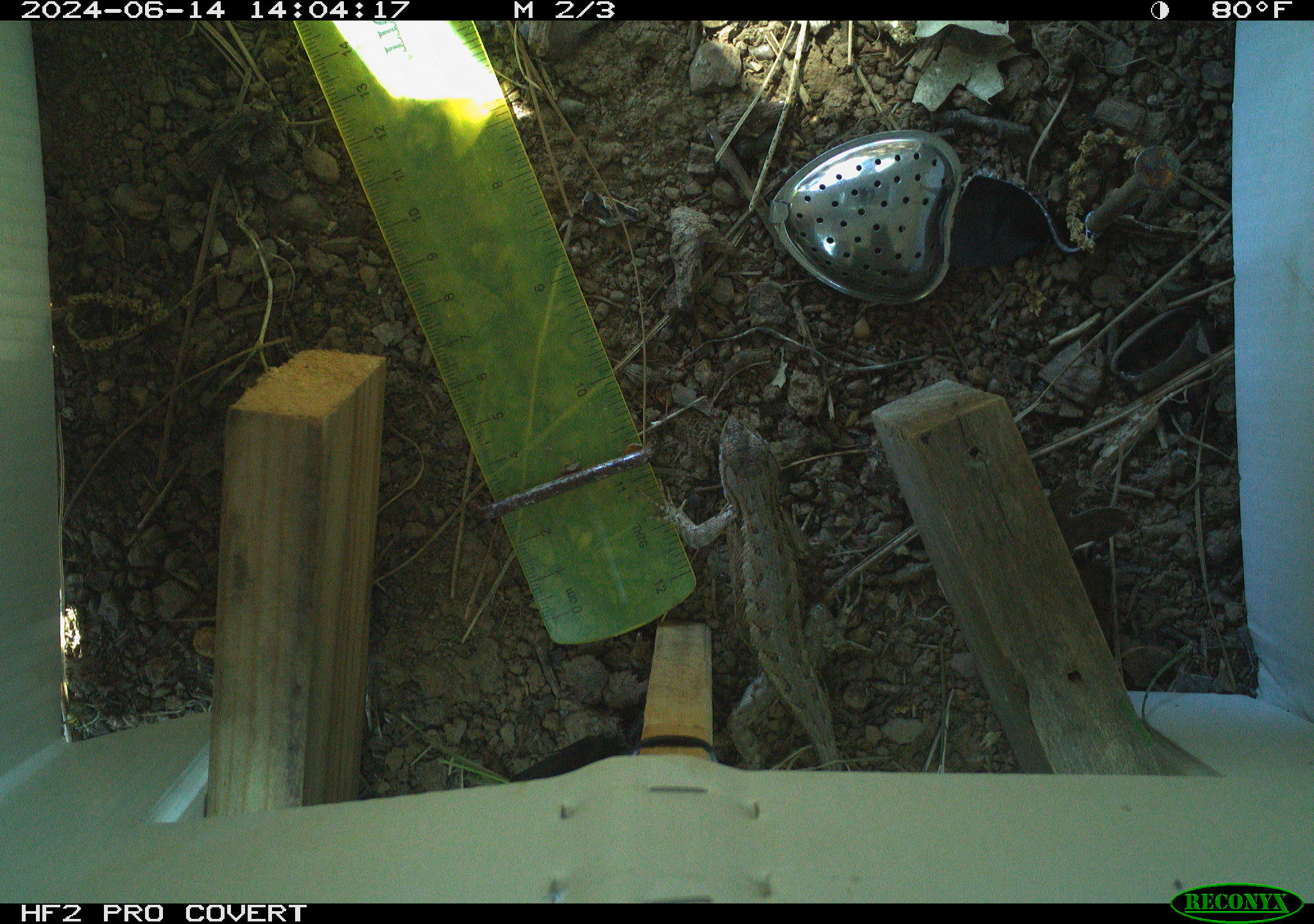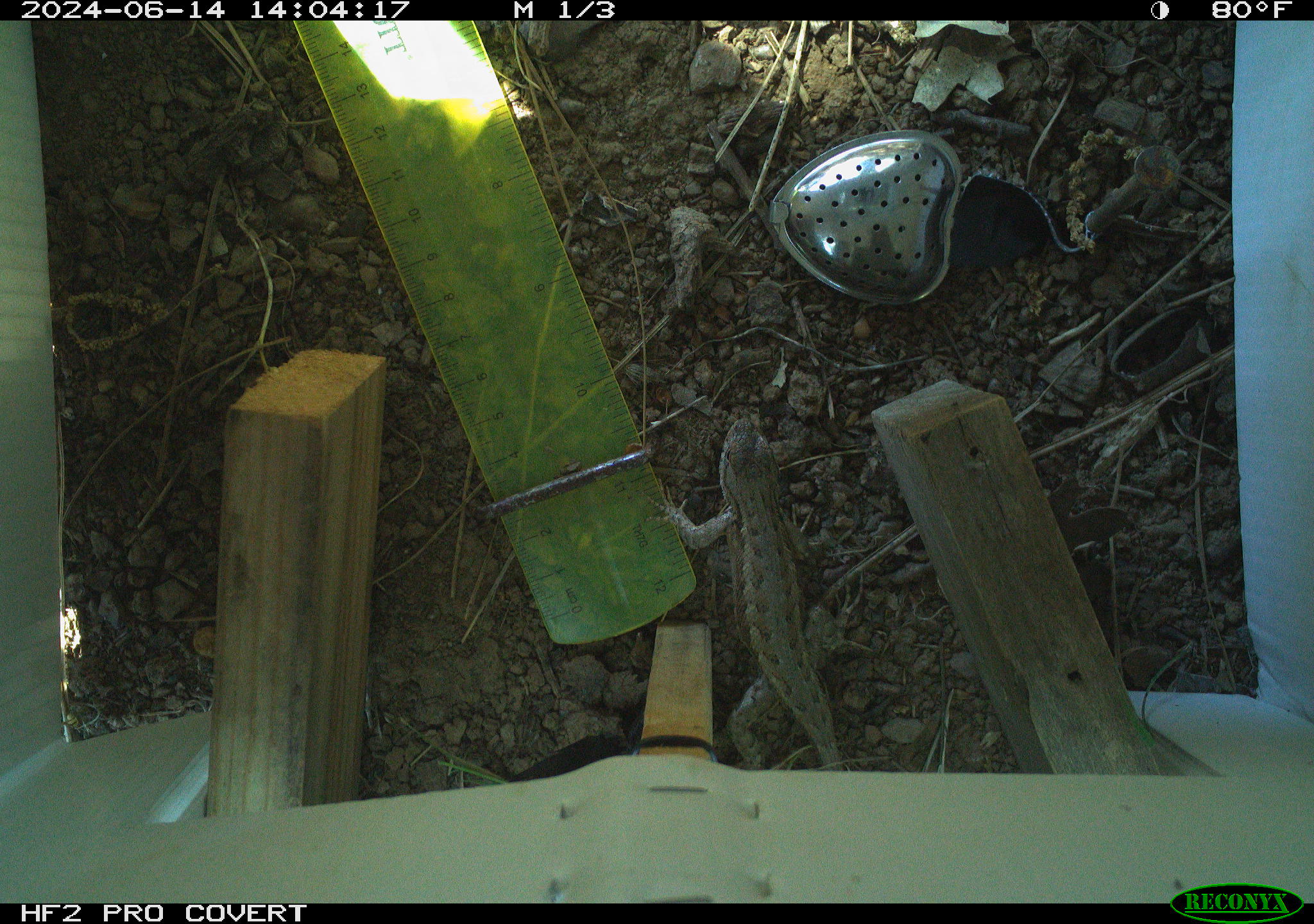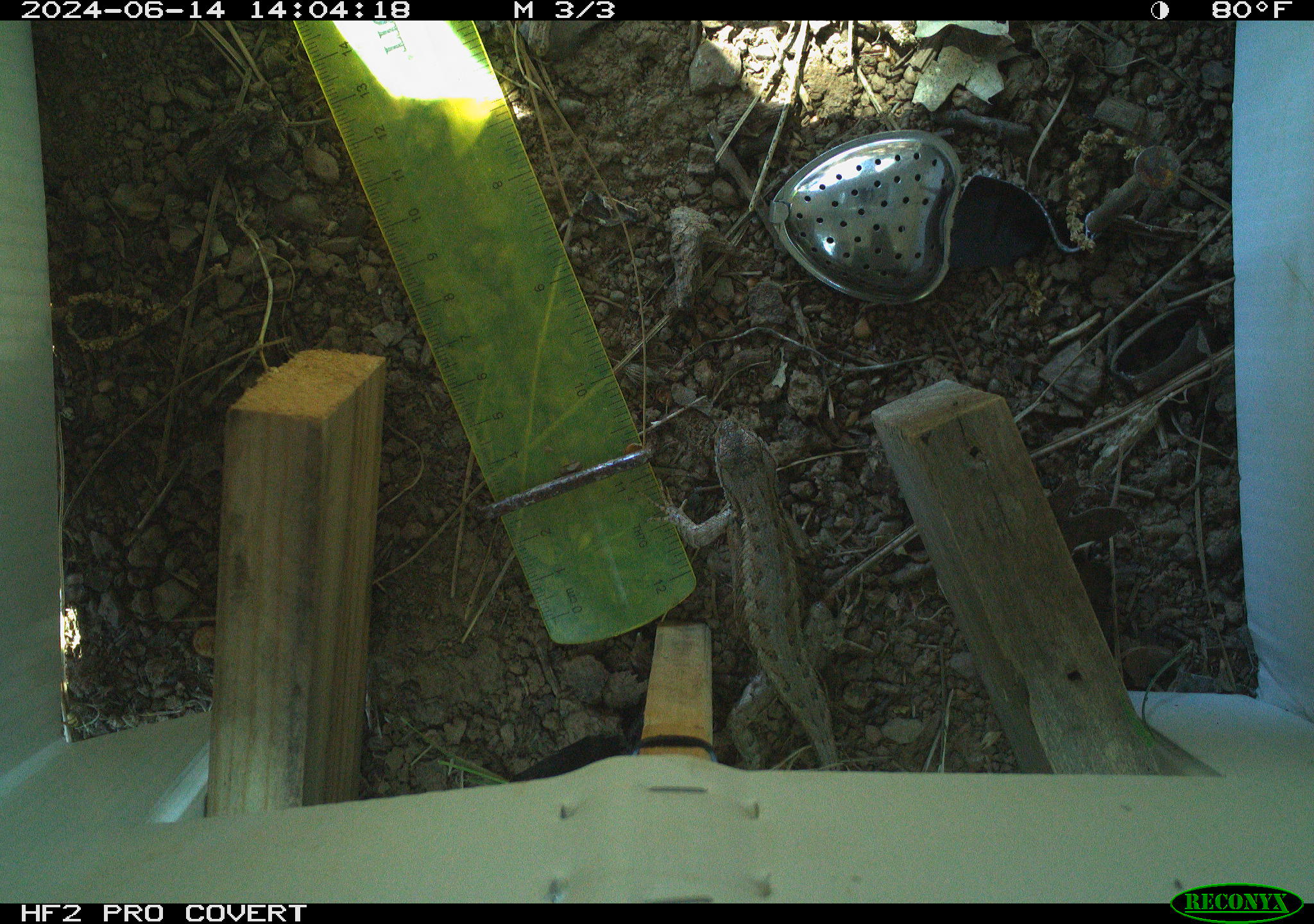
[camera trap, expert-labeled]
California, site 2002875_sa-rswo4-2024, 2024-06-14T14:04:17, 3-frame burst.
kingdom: Animalia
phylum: Chordata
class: Reptilia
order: Squamata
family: Phrynosomatidae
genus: Sceloporus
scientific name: Sceloporus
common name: spiny lizards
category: sceloporus species